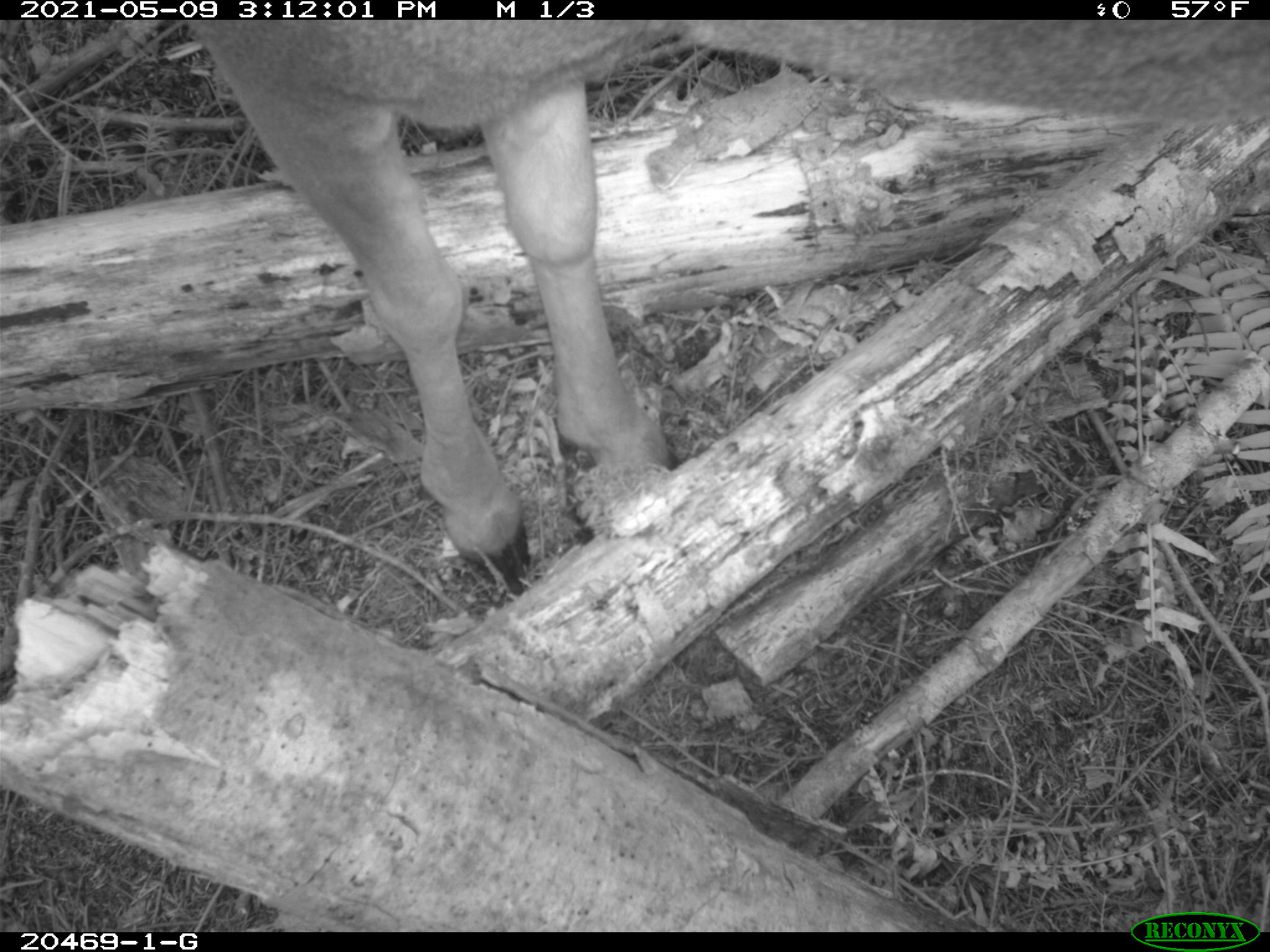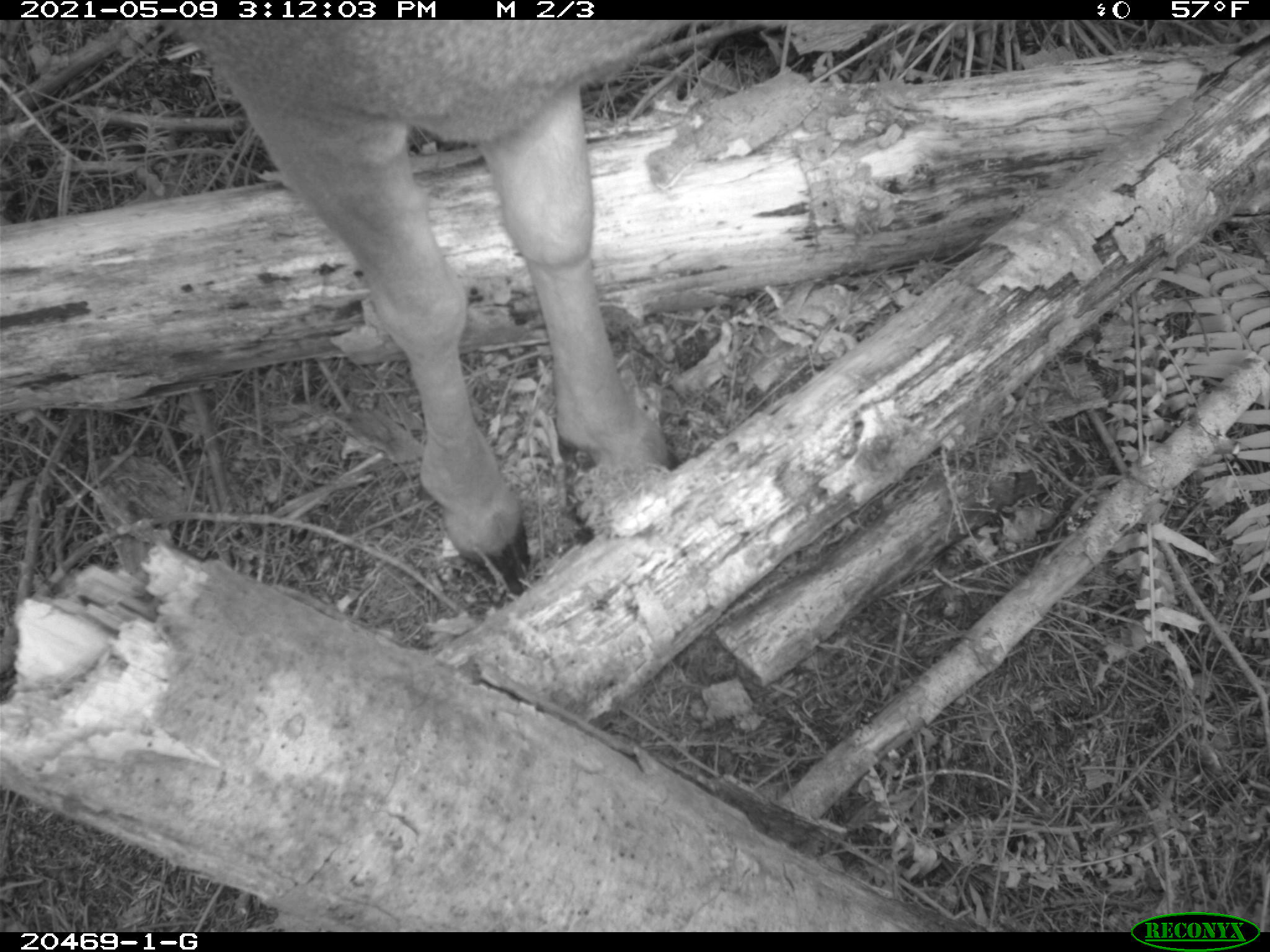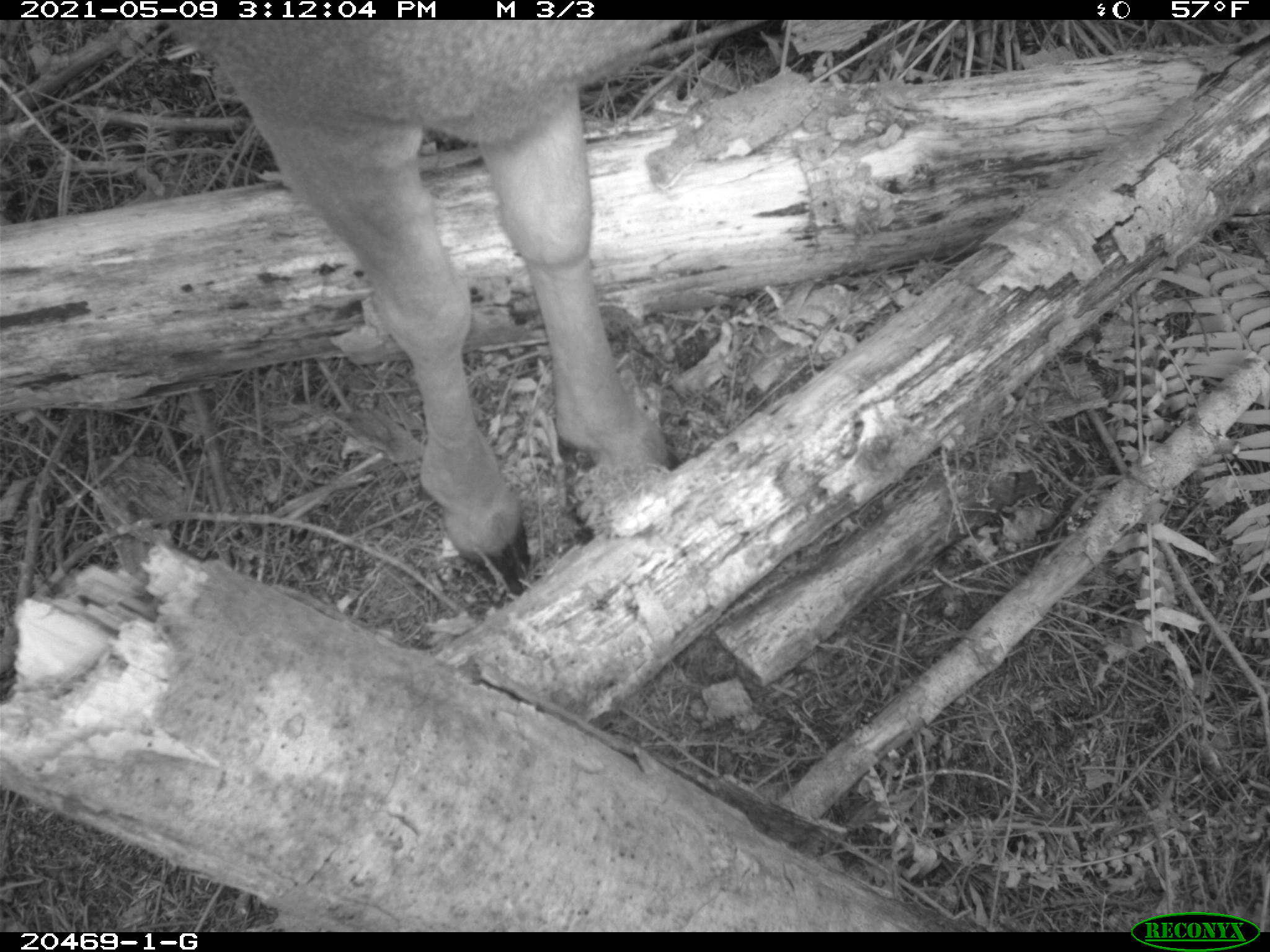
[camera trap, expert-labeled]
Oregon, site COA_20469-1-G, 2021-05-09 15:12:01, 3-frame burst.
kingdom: Animalia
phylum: Chordata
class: Mammalia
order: Artiodactyla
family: Cervidae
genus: Odocoileus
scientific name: Odocoileus hemionus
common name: black-tailed deer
Black-tailed deer (Odocoileus hemionus).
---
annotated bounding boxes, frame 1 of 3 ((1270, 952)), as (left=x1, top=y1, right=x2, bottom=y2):
black-tailed deer: (left=169, top=19, right=1266, bottom=606)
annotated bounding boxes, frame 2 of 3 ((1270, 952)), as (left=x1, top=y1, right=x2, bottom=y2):
black-tailed deer: (left=147, top=21, right=797, bottom=621)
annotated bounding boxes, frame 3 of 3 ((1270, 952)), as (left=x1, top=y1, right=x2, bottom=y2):
black-tailed deer: (left=145, top=19, right=743, bottom=625)